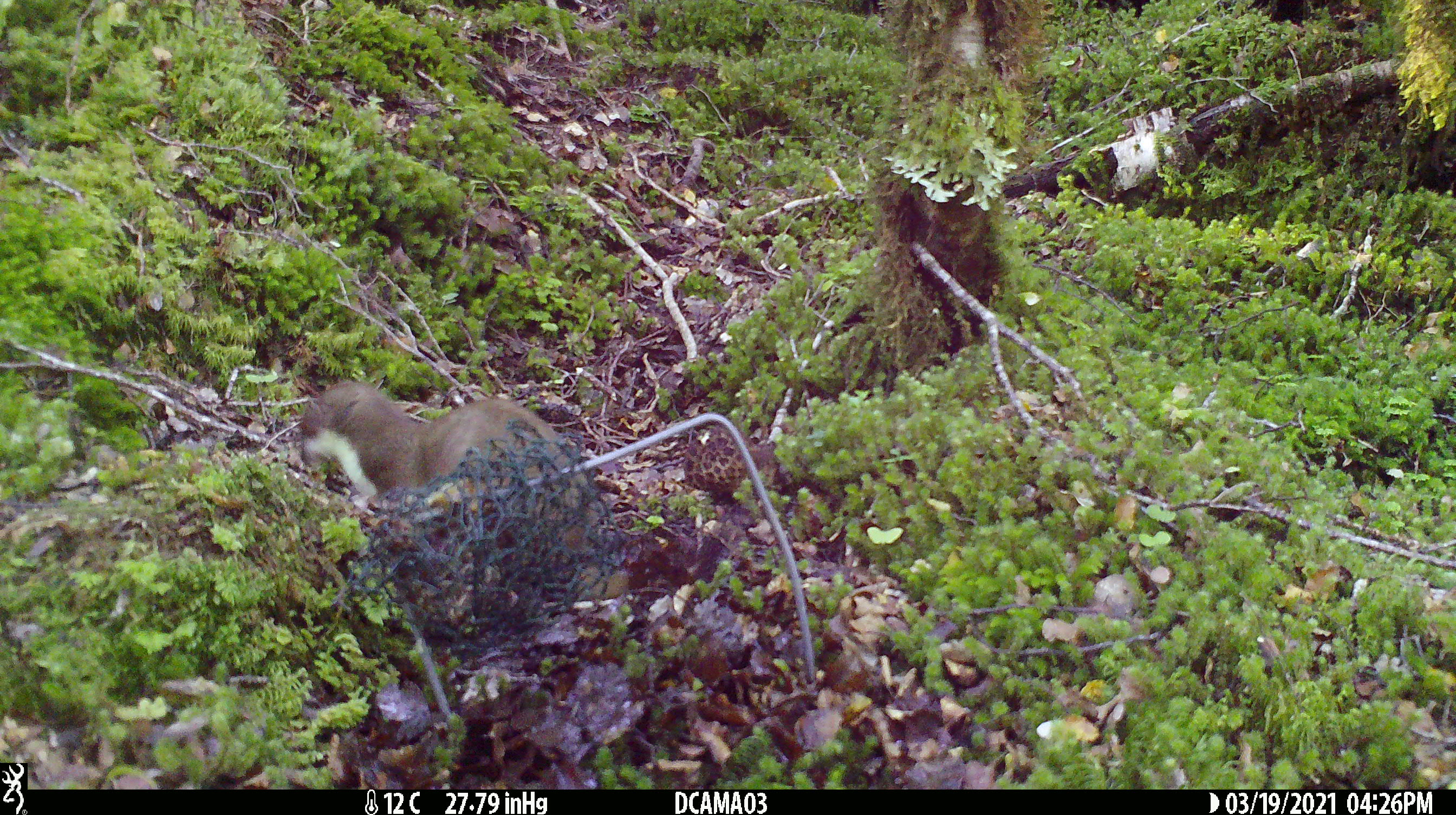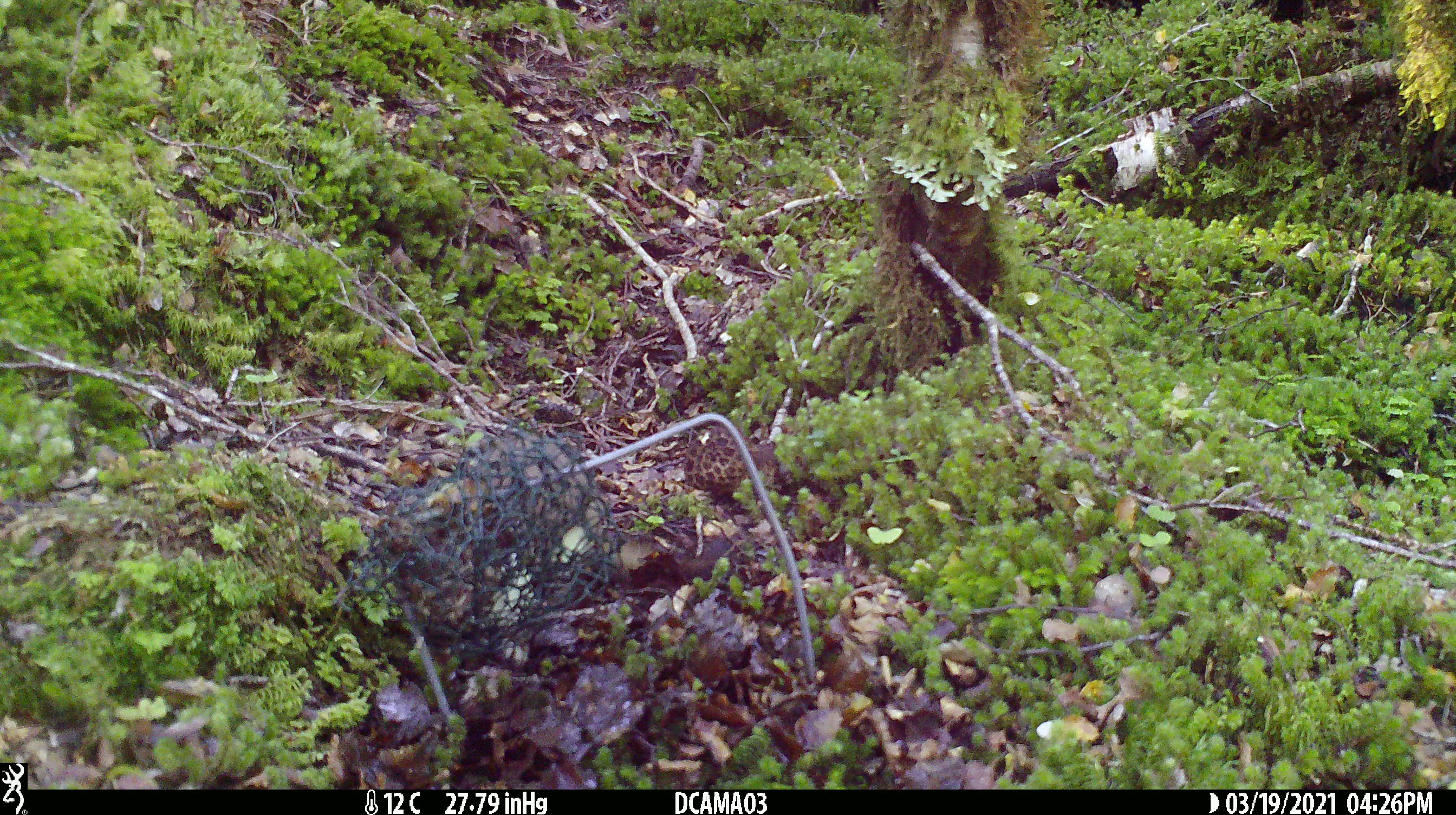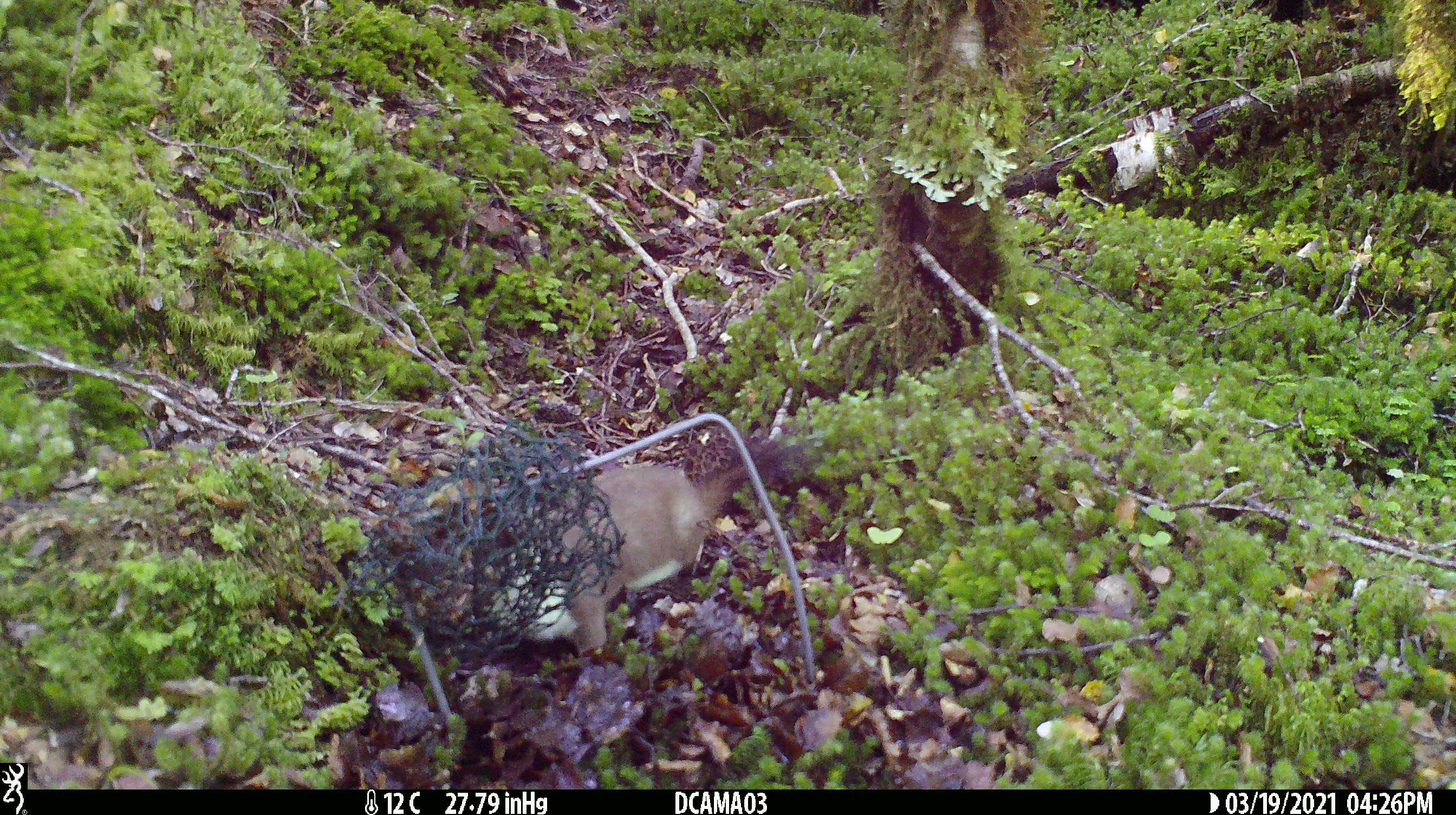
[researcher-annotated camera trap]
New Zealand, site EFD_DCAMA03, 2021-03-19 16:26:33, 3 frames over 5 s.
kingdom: Animalia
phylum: Chordata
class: Mammalia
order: Carnivora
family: Mustelidae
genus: Mustela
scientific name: Mustela erminea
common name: stoat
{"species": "stoat (Mustela erminea)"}